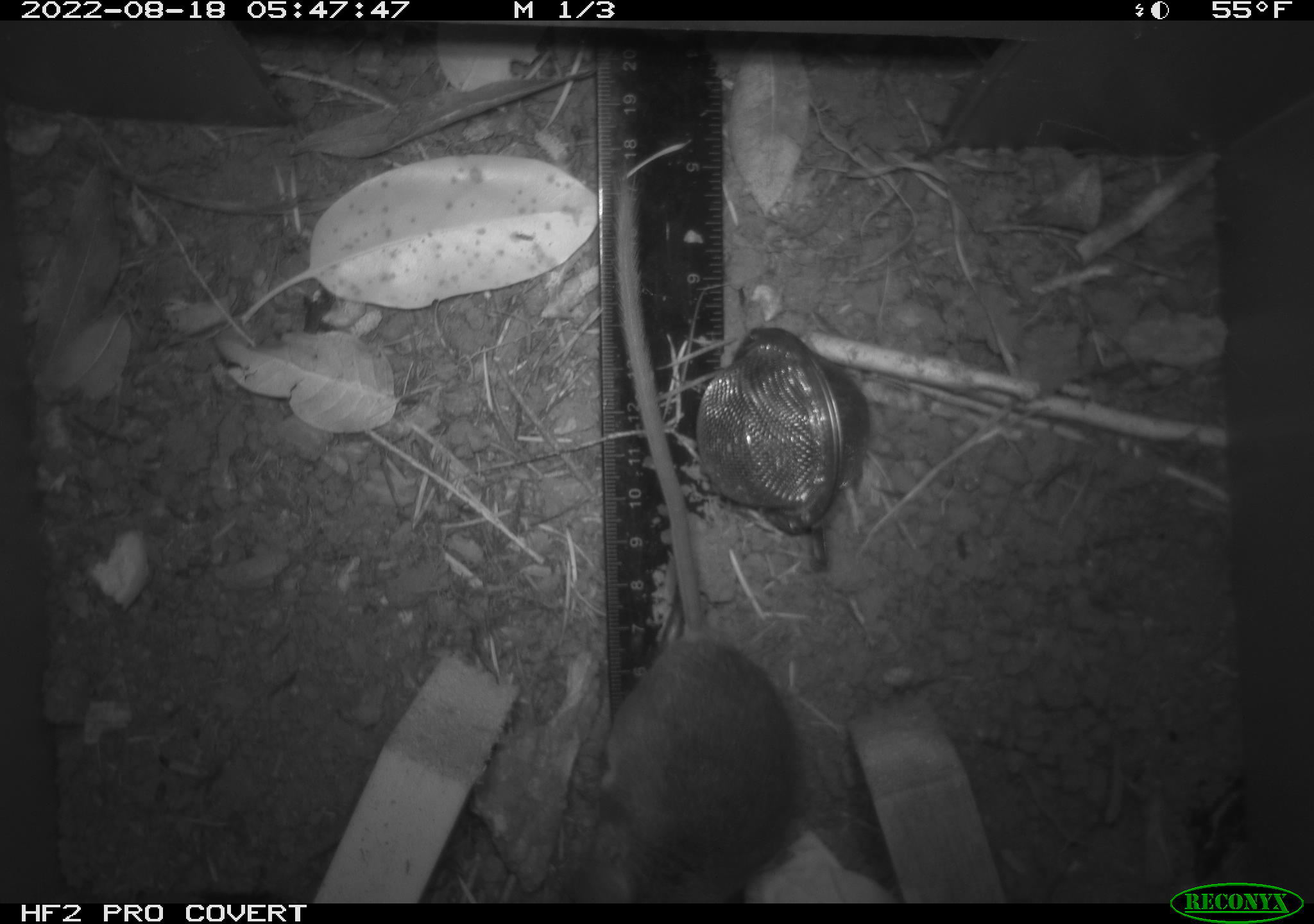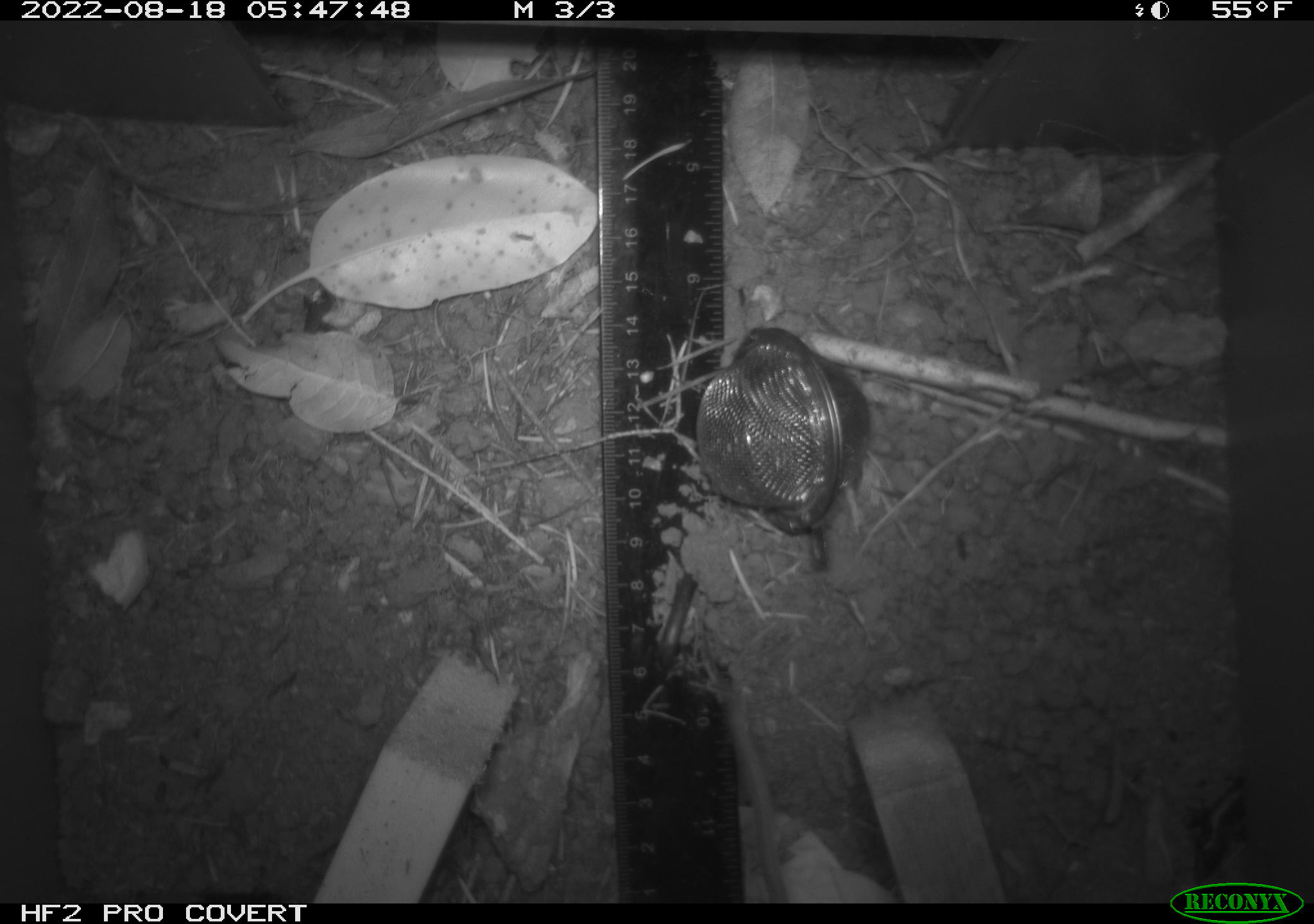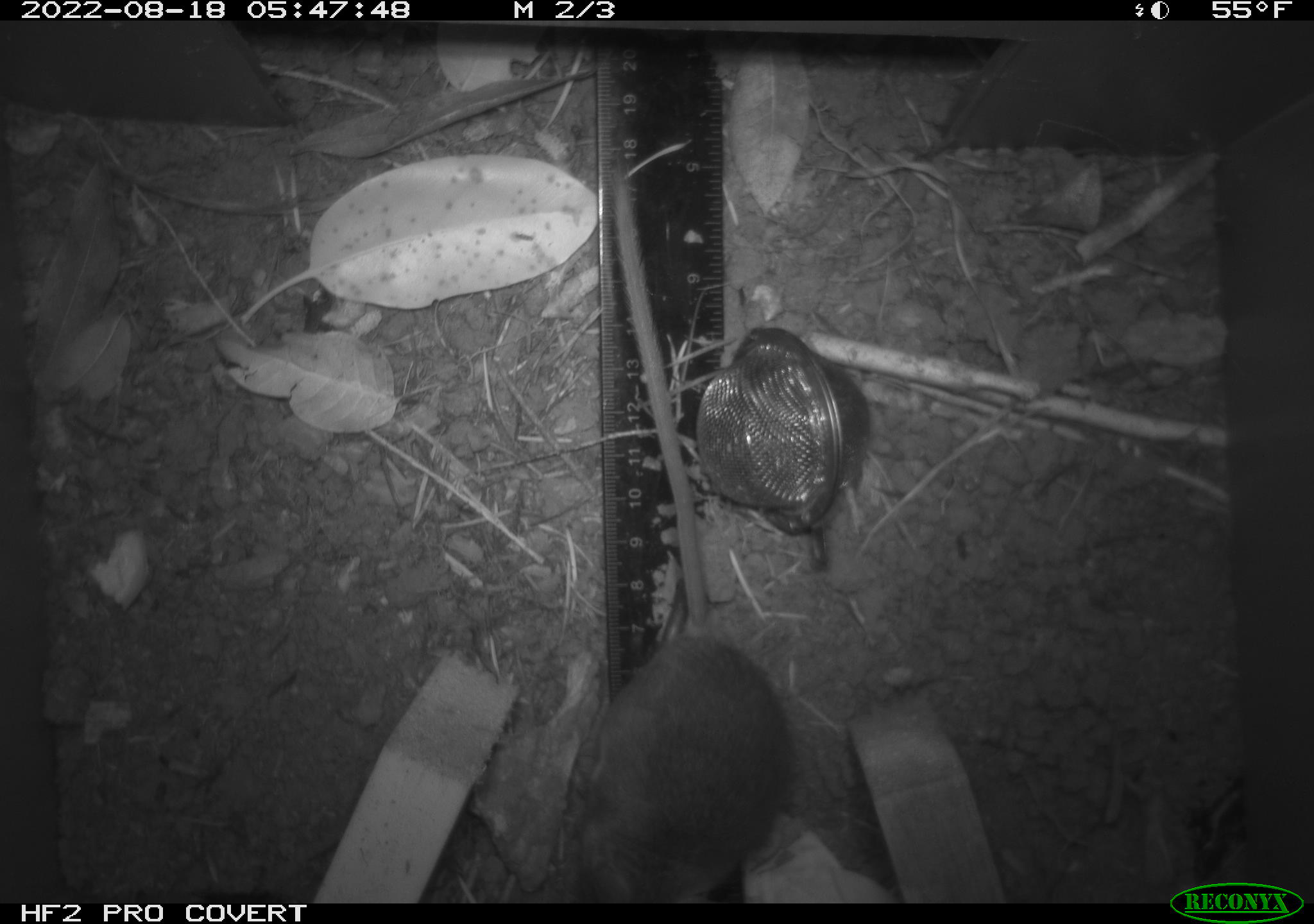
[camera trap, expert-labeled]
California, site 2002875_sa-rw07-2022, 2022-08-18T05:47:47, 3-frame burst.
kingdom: Animalia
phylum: Chordata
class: Mammalia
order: Rodentia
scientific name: Rodentia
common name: mouse species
Mouse species (Rodentia).